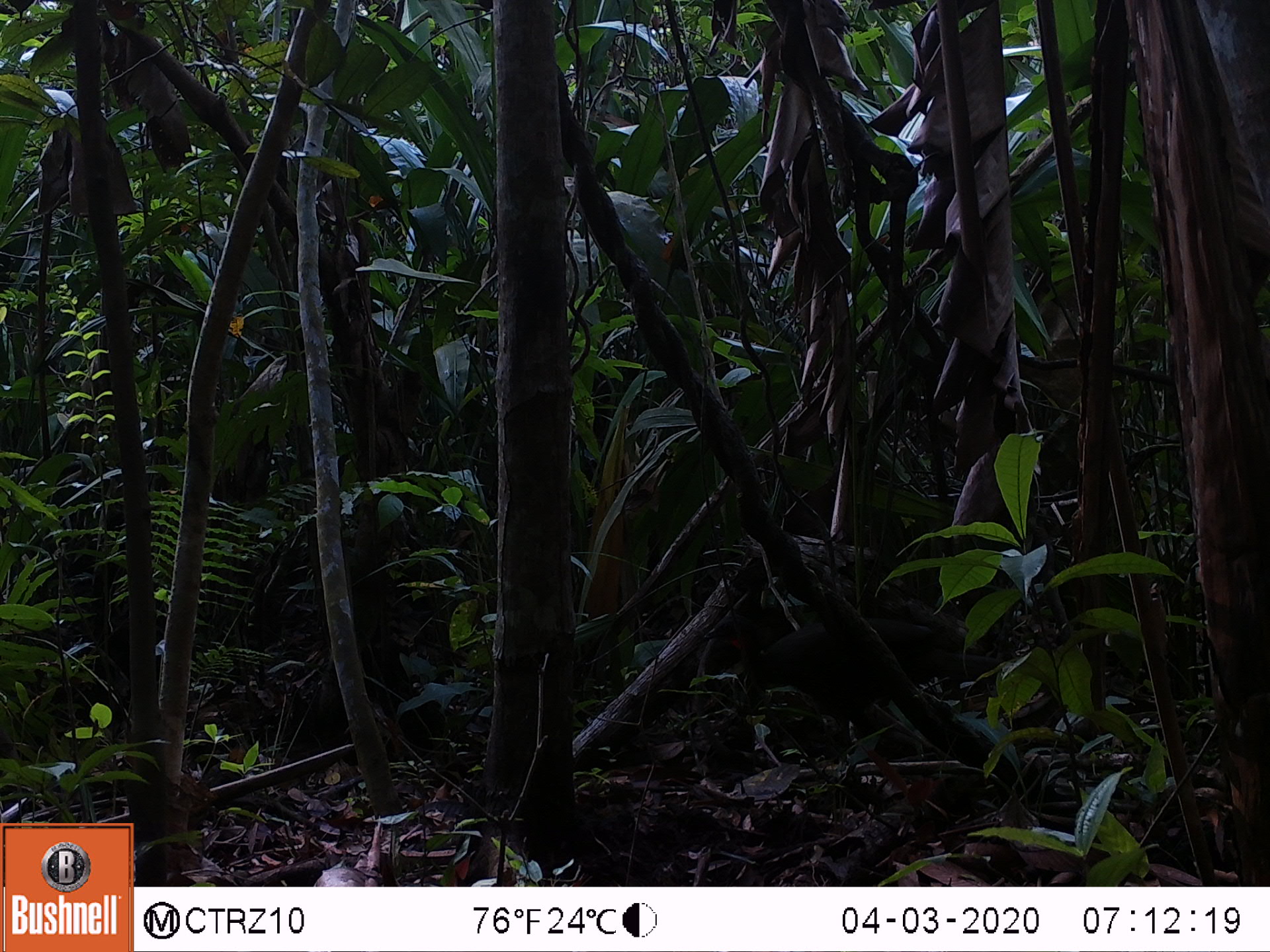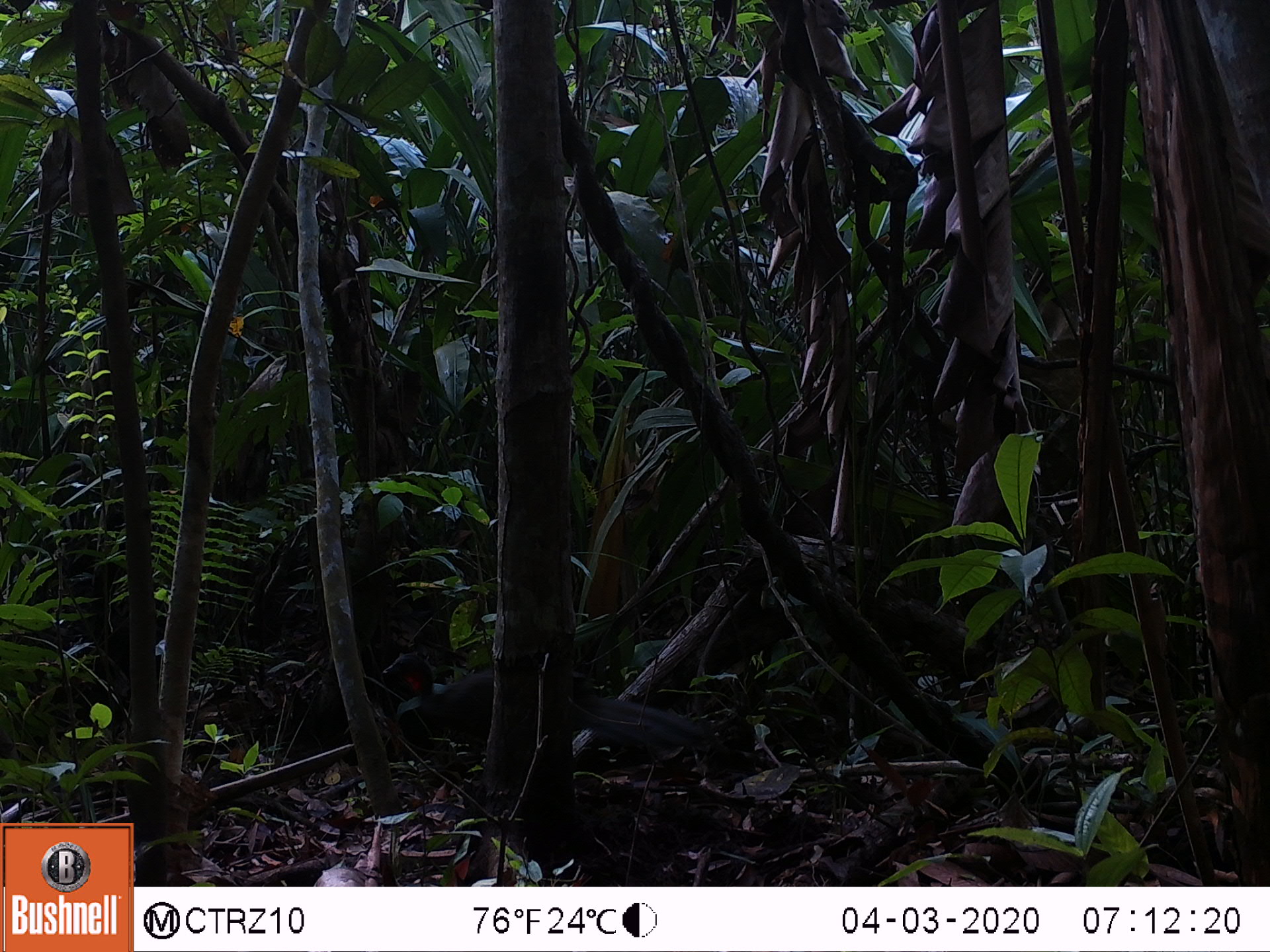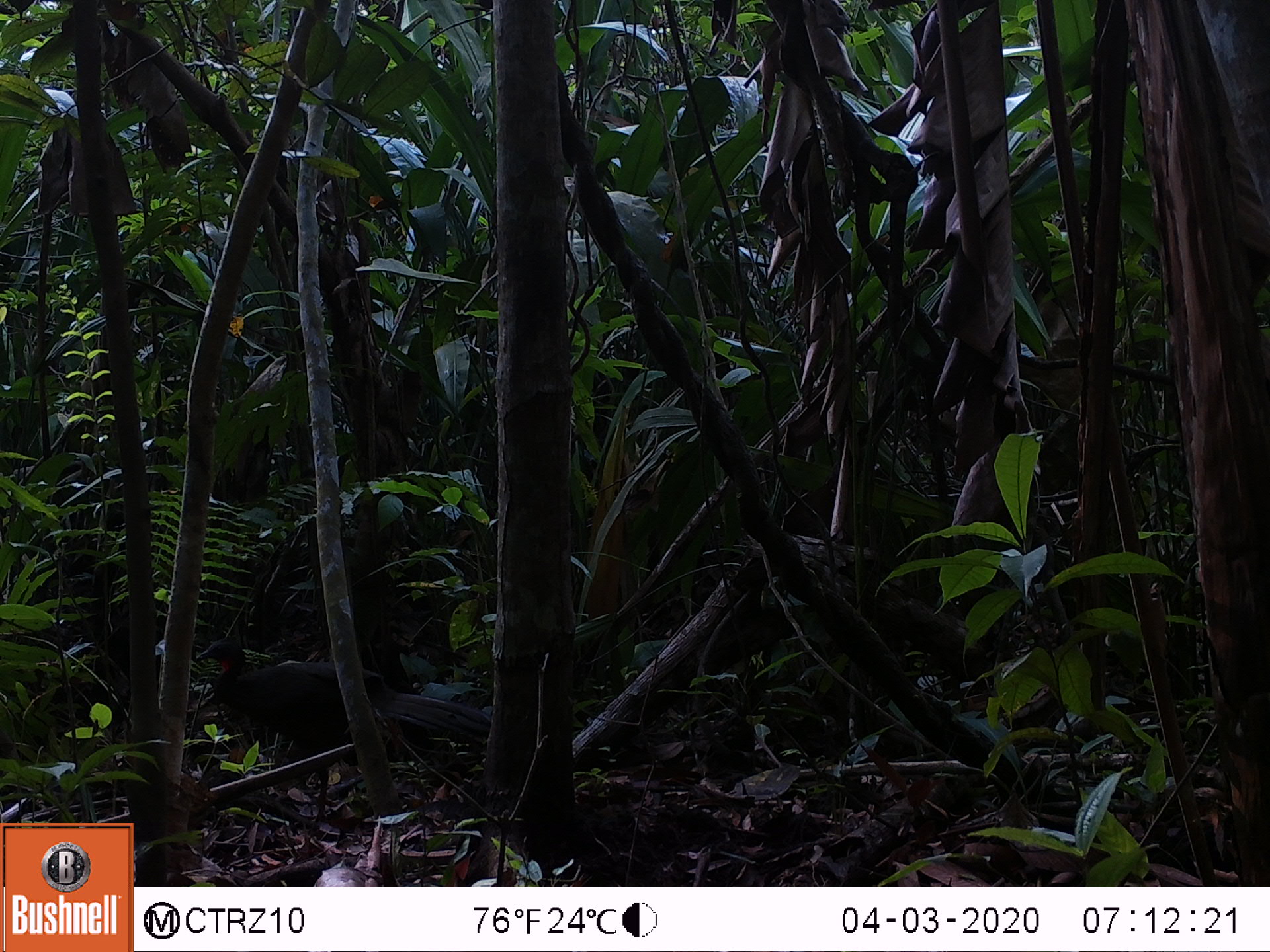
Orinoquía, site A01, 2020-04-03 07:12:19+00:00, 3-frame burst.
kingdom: Animalia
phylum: Chordata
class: Aves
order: Galliformes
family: Cracidae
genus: Penelope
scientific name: Penelope jacquacu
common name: spix's guan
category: spixs guan